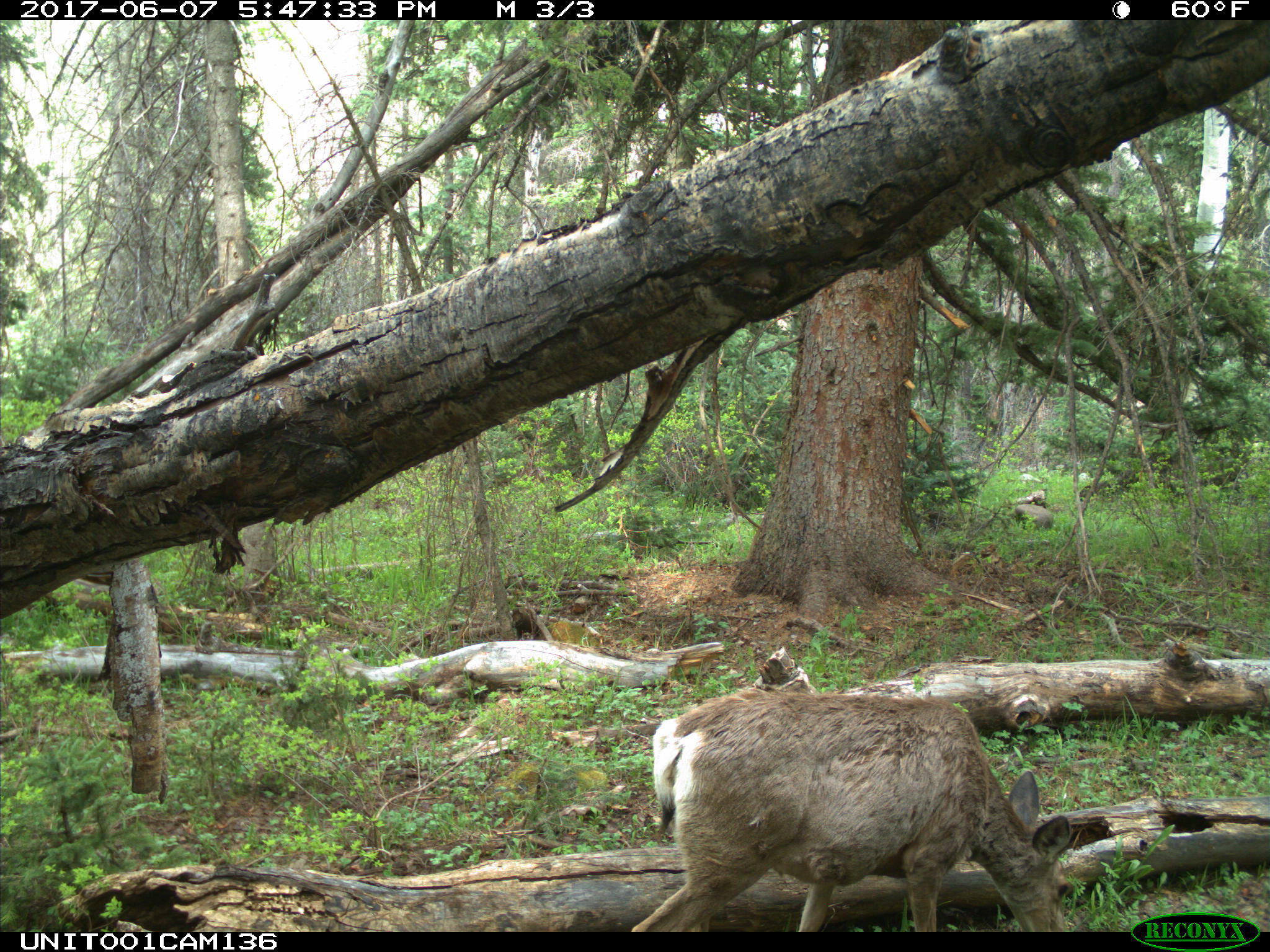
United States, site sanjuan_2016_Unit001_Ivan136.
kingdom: Animalia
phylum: Chordata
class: Mammalia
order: Artiodactyla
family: Cervidae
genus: Odocoileus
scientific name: Odocoileus hemionus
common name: mule deer